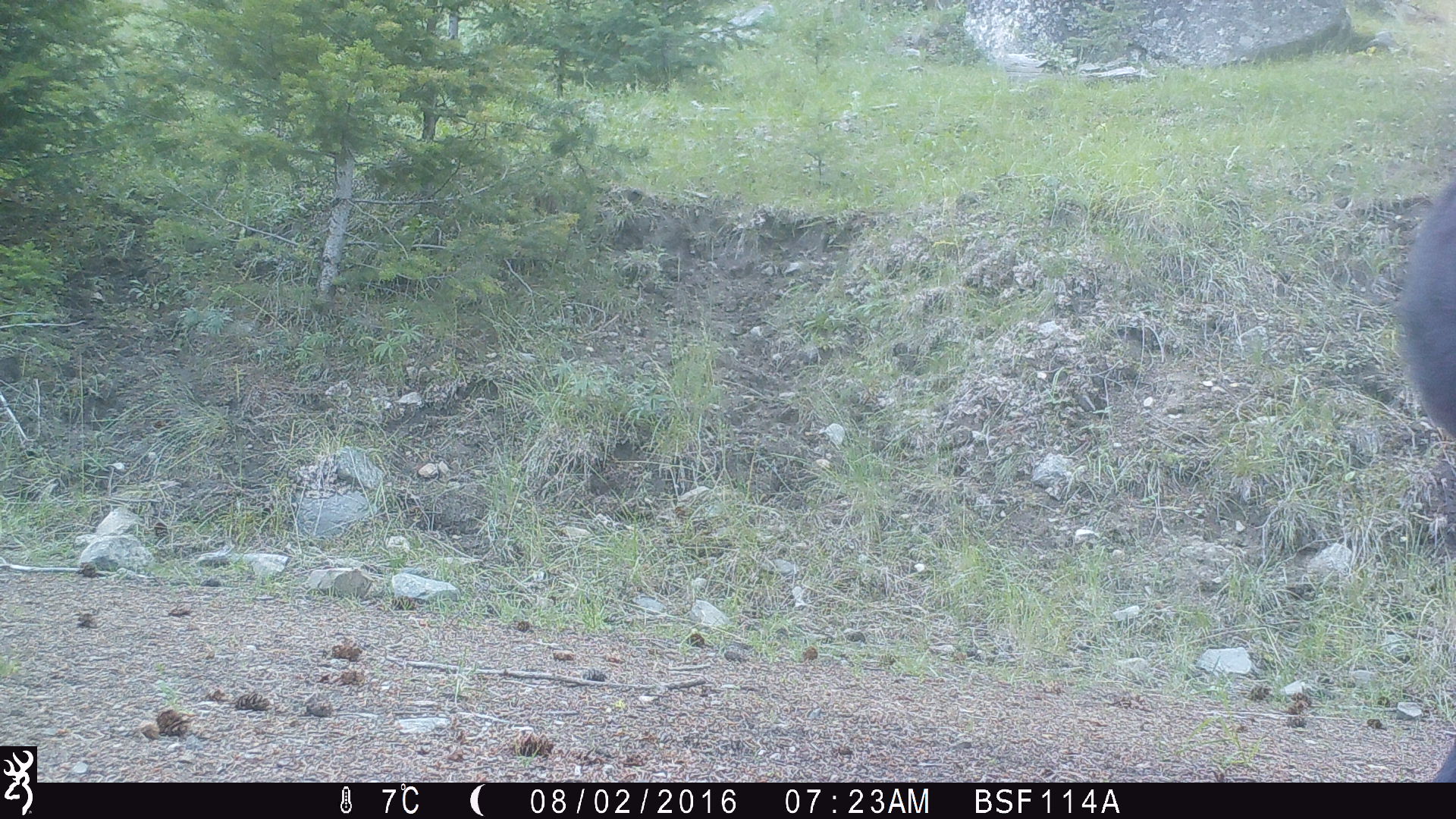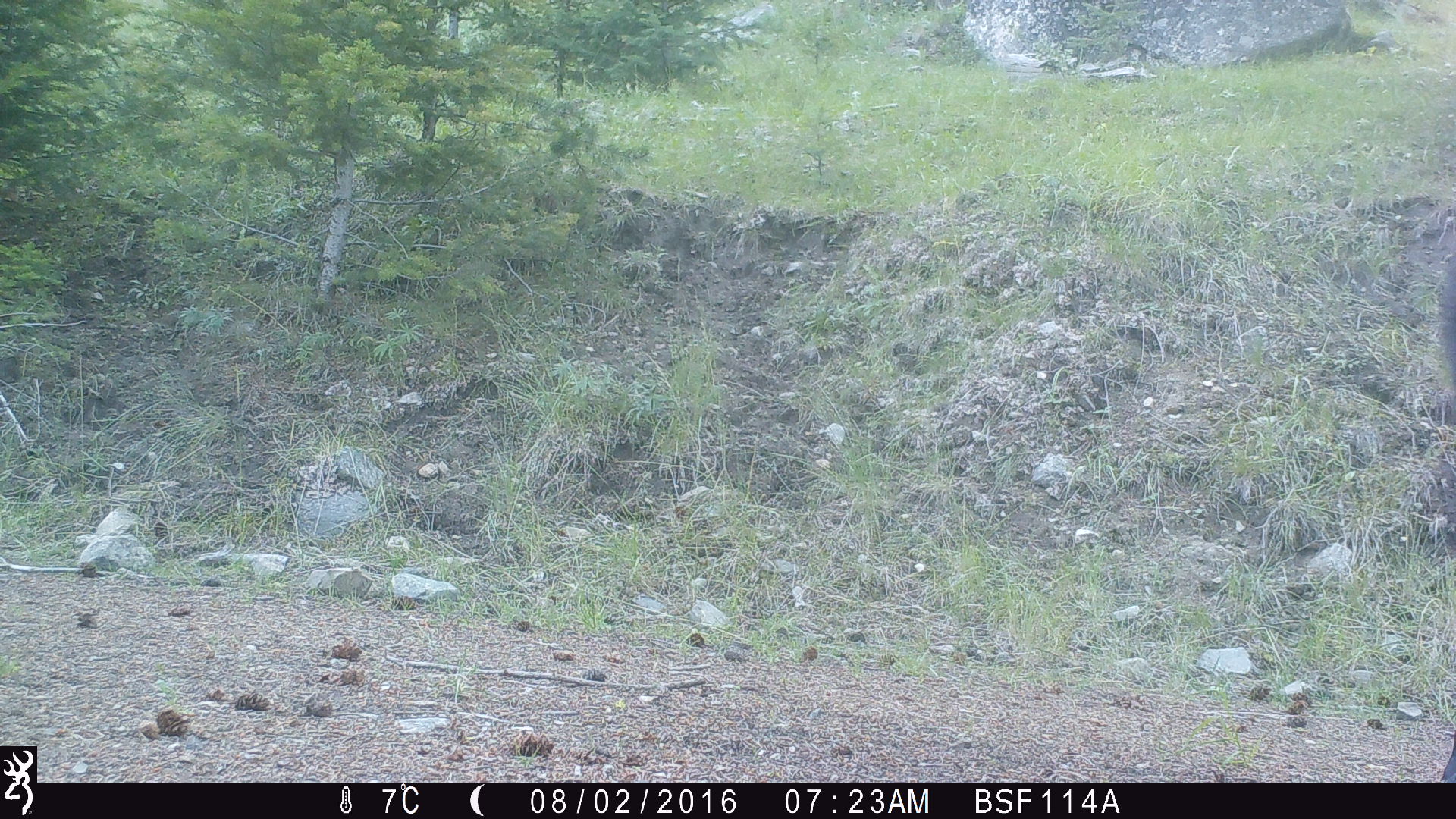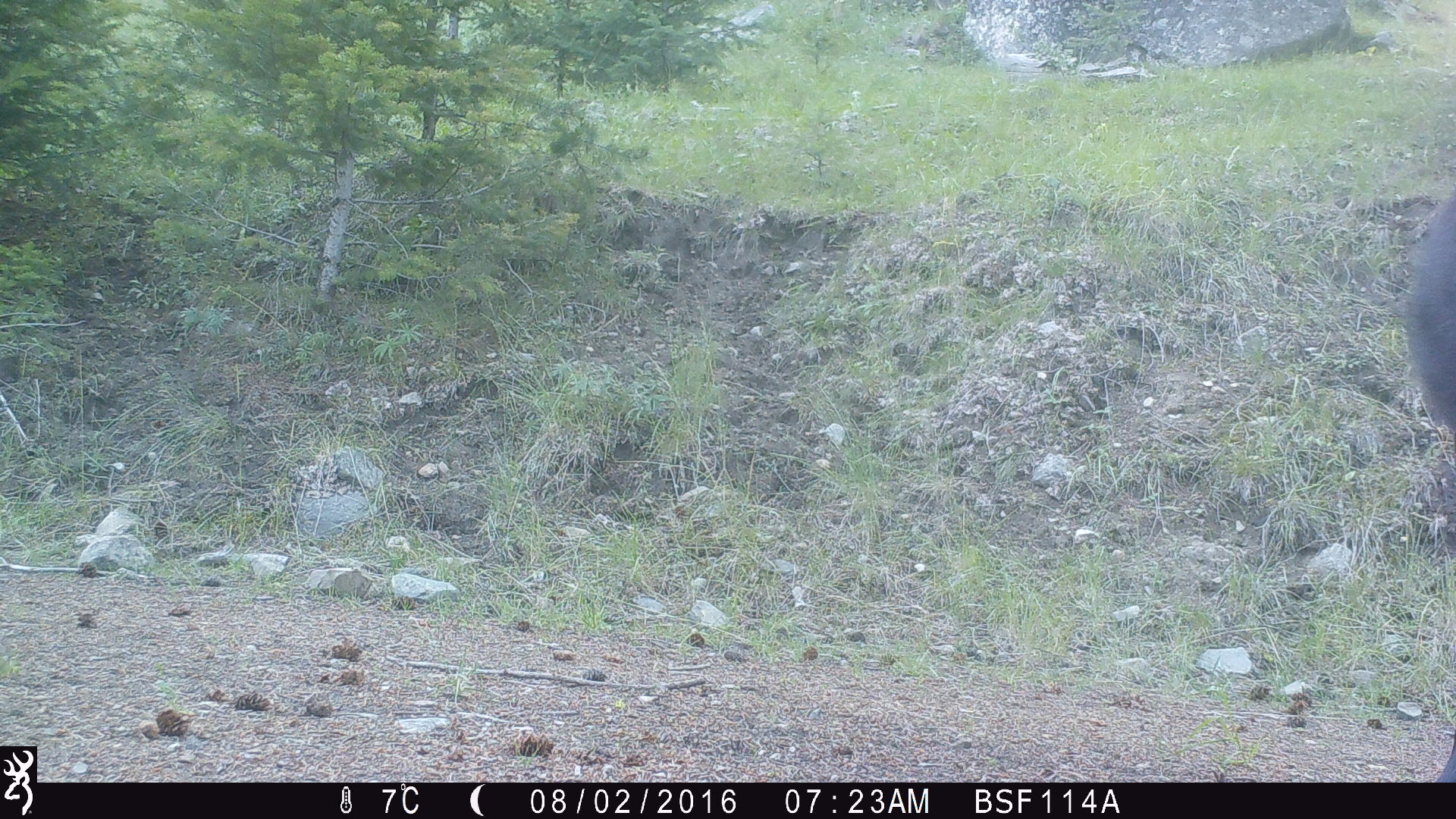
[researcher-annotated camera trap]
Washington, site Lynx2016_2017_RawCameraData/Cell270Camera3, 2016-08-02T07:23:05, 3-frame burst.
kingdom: Animalia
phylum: Chordata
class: Mammalia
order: Artiodactyla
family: Bovidae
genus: Bos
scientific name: Bos taurus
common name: domestic cattle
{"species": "domestic cattle (Bos taurus)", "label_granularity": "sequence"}